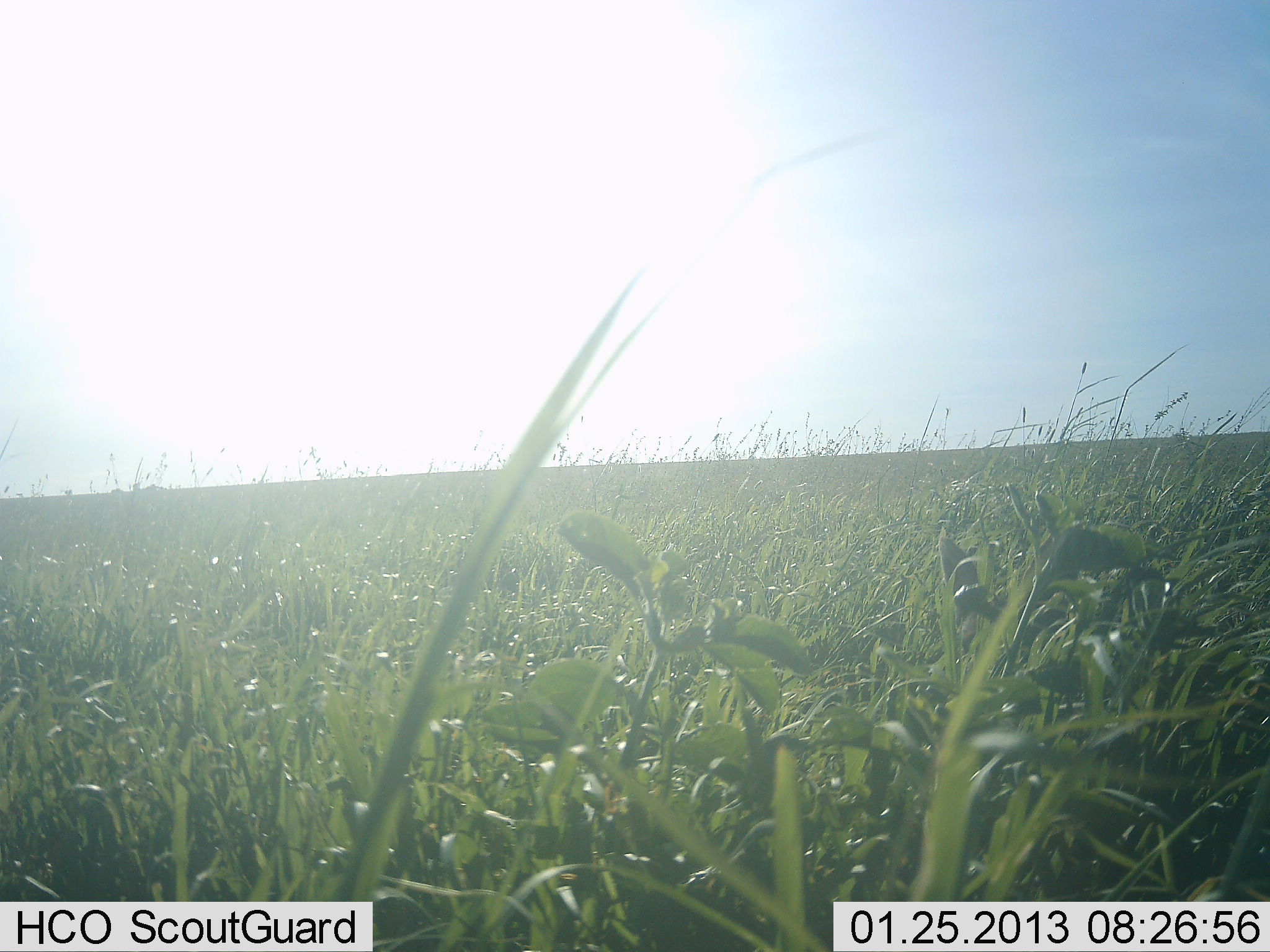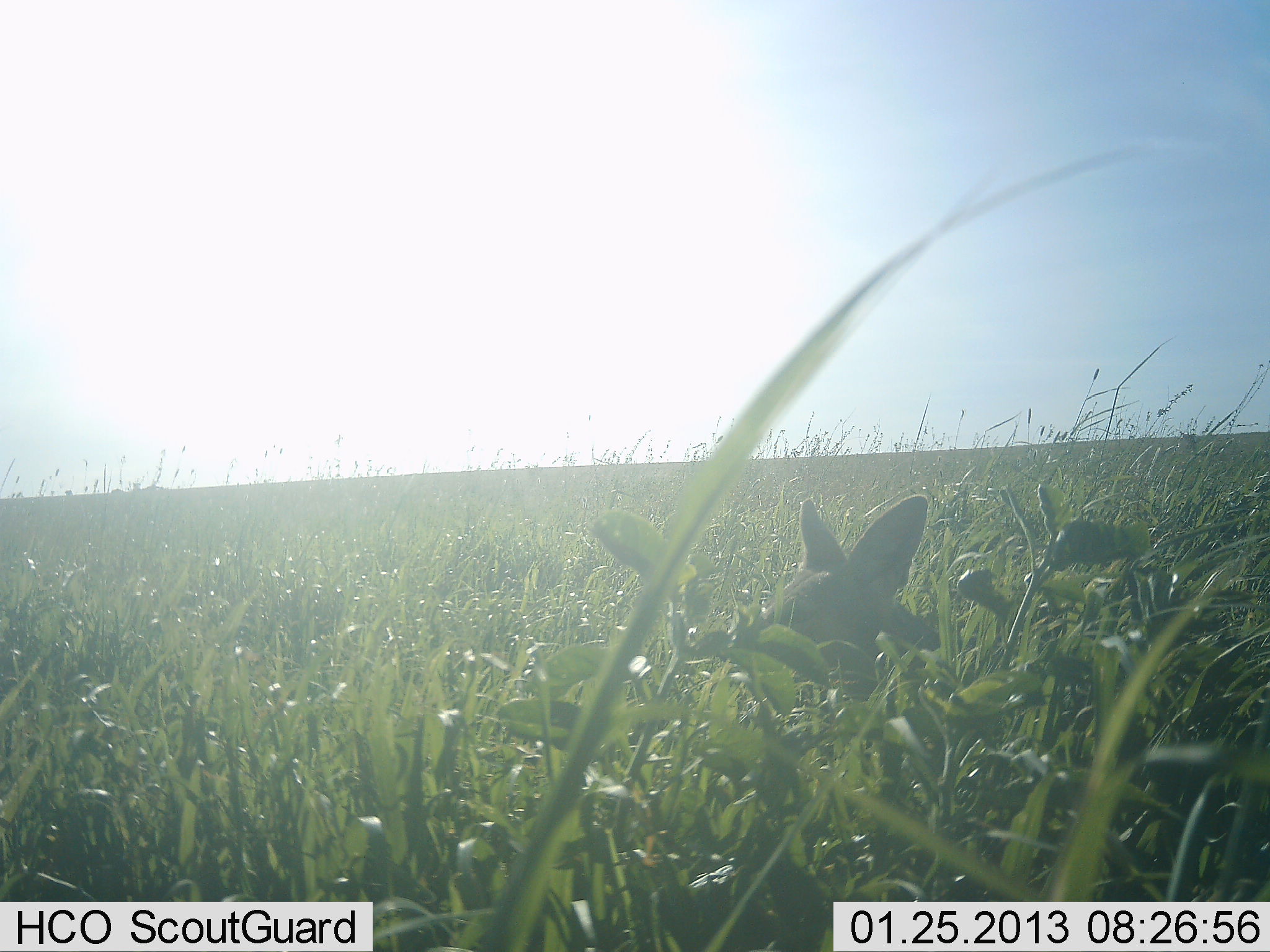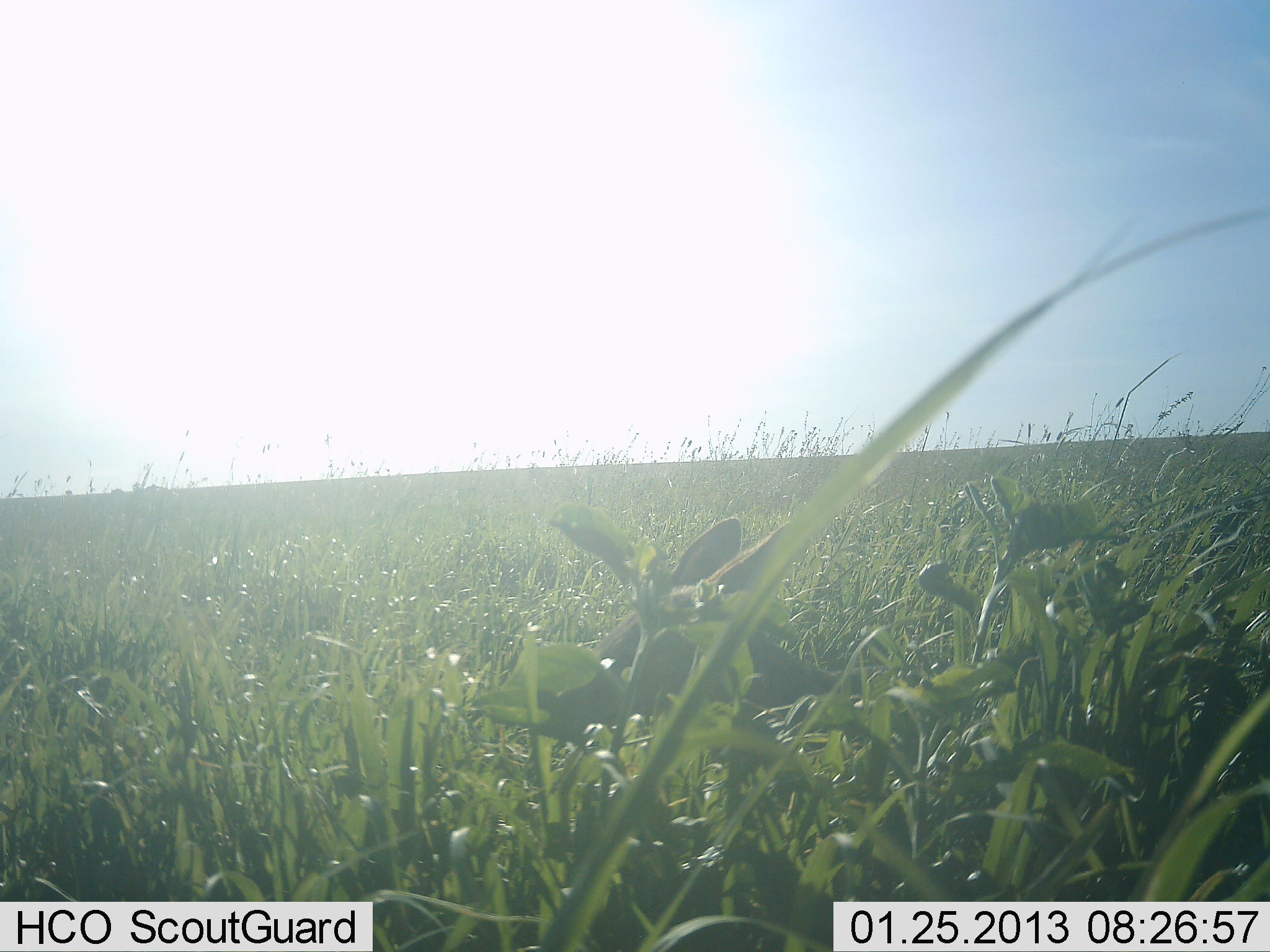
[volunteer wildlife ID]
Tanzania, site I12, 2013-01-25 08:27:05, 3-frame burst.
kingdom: Animalia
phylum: Chordata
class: Mammalia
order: Carnivora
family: Canidae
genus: Lupulella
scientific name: Lupulella mesomelas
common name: black-backed jackal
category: jackal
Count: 1.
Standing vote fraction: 100%.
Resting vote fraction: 0%.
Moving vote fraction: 0%.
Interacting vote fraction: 0%.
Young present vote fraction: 0%.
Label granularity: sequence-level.